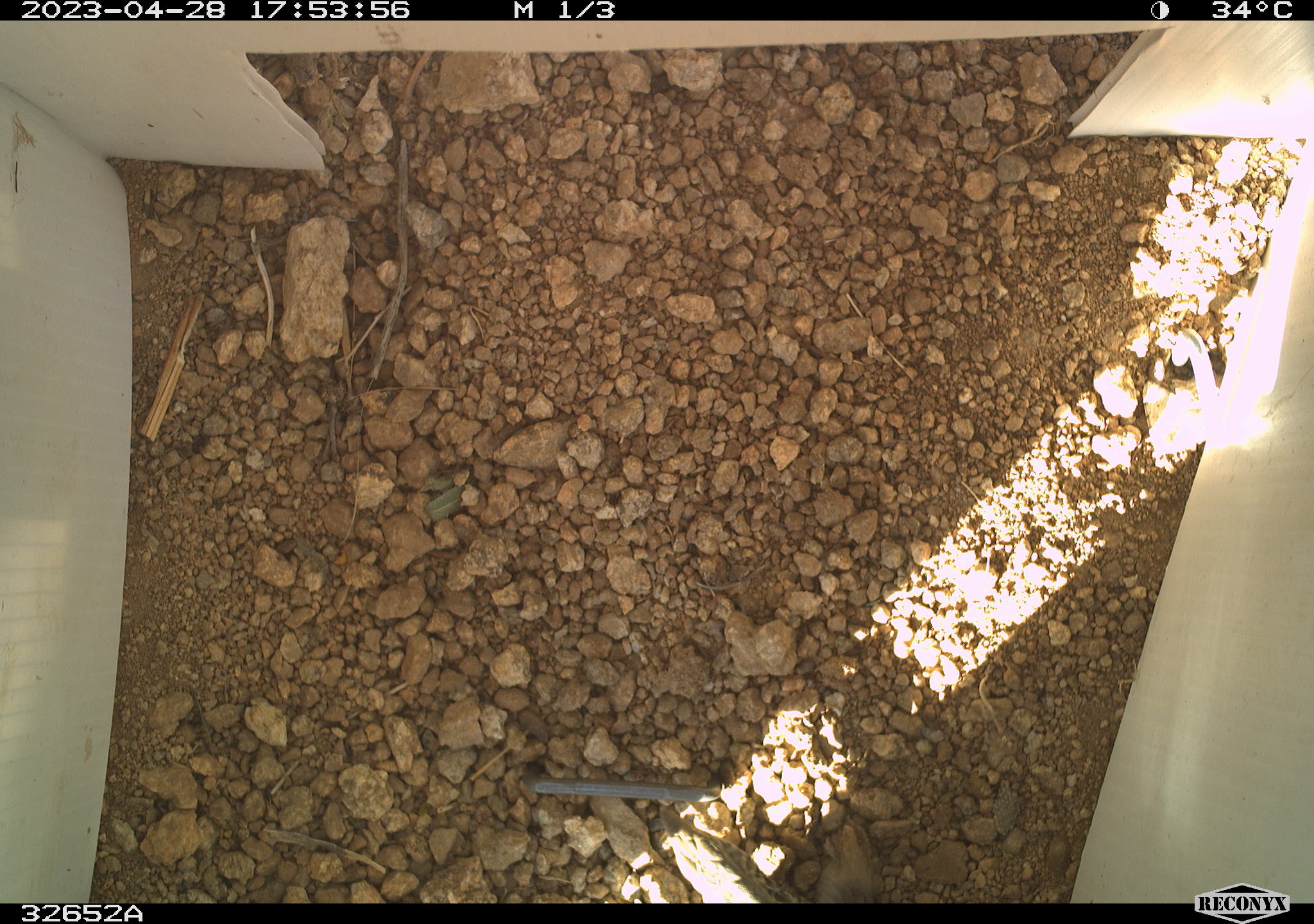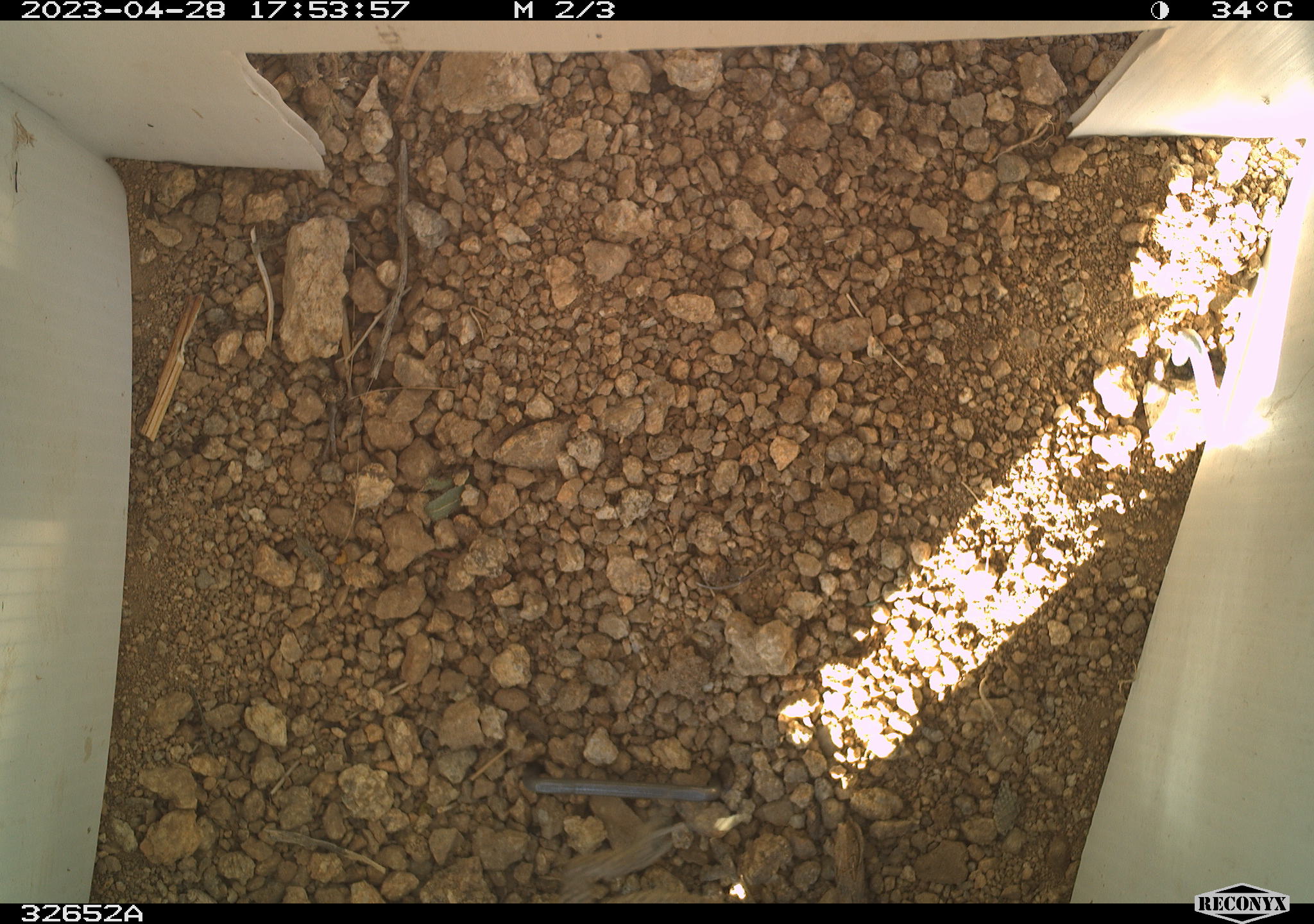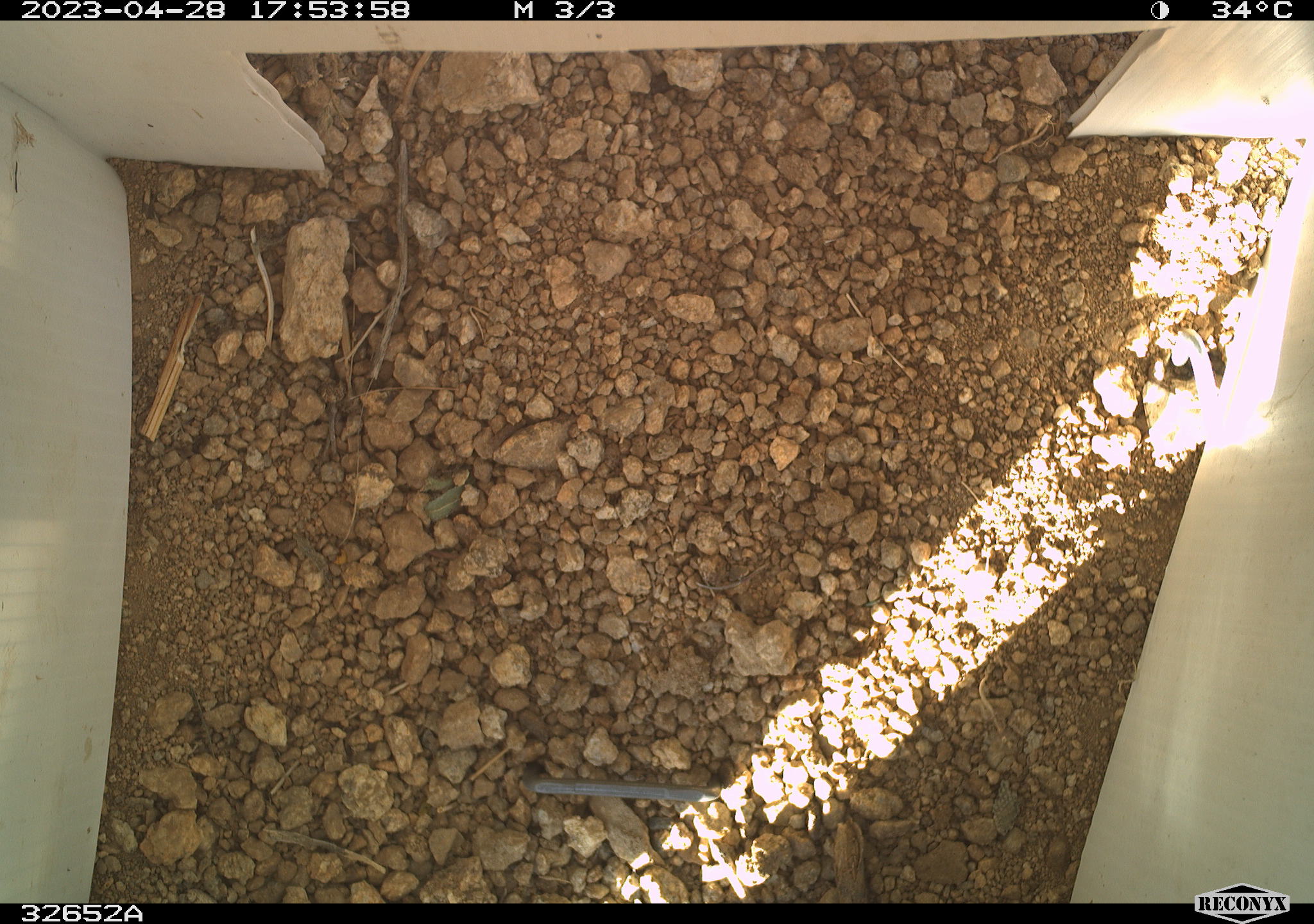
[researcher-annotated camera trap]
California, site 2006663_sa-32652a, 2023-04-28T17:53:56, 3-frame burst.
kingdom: Animalia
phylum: Chordata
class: Reptilia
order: Squamata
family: Teiidae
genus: Aspidoscelis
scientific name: Aspidoscelis tigris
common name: western whiptail